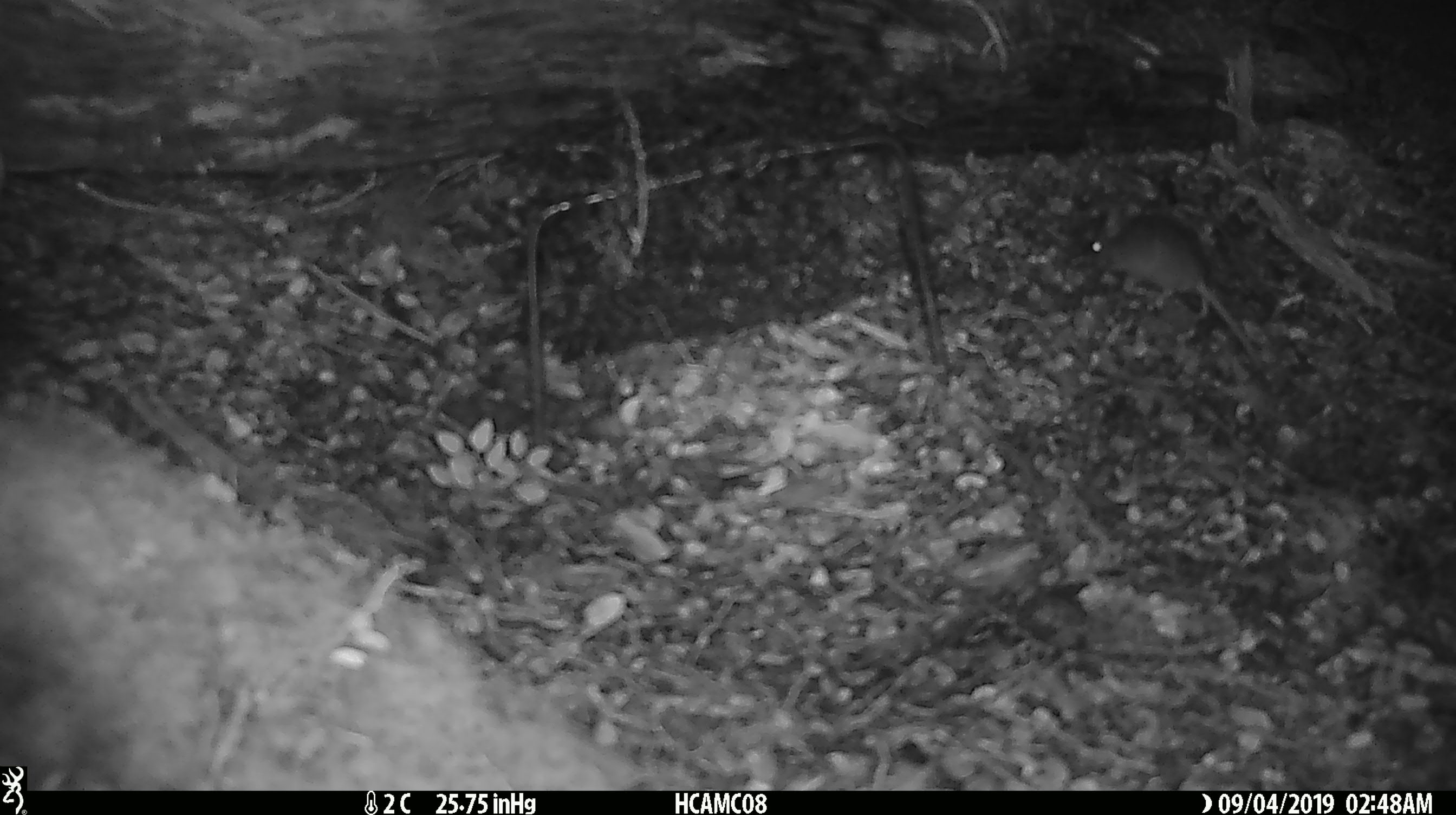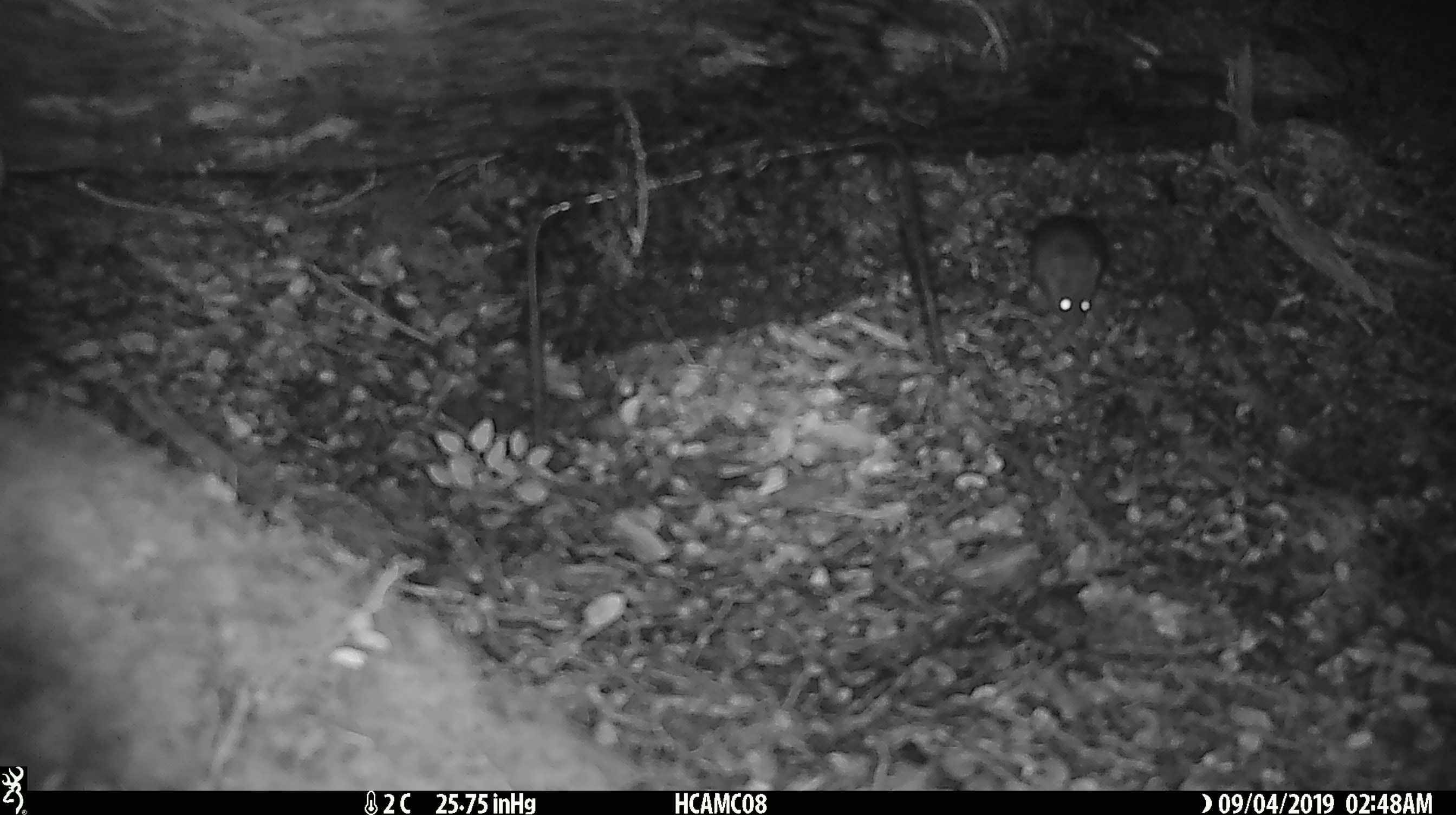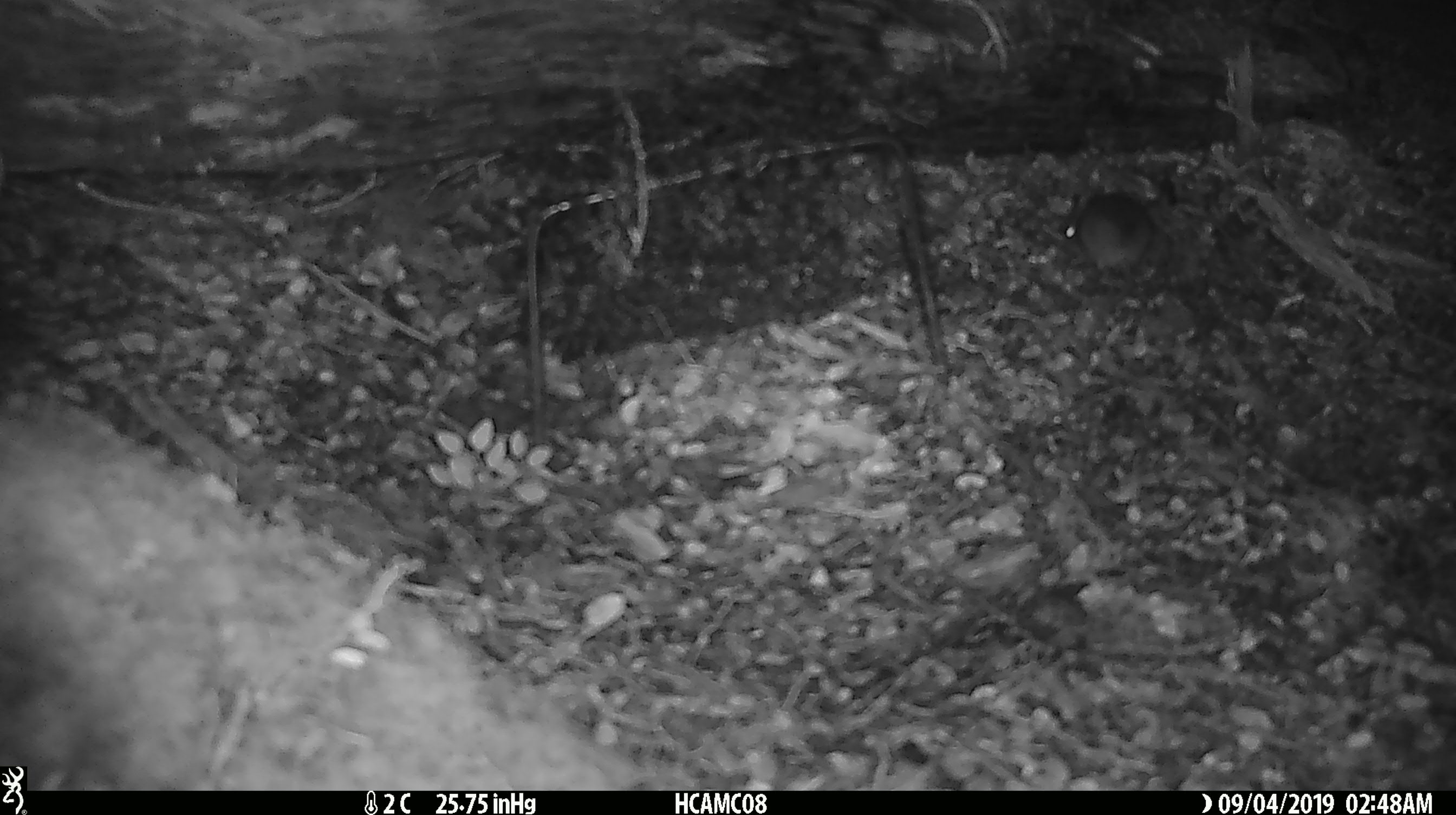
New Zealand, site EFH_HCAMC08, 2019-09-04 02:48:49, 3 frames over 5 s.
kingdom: Animalia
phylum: Chordata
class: Mammalia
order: Rodentia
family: Muridae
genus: Mus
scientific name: Mus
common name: mouse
Mouse (Mus).